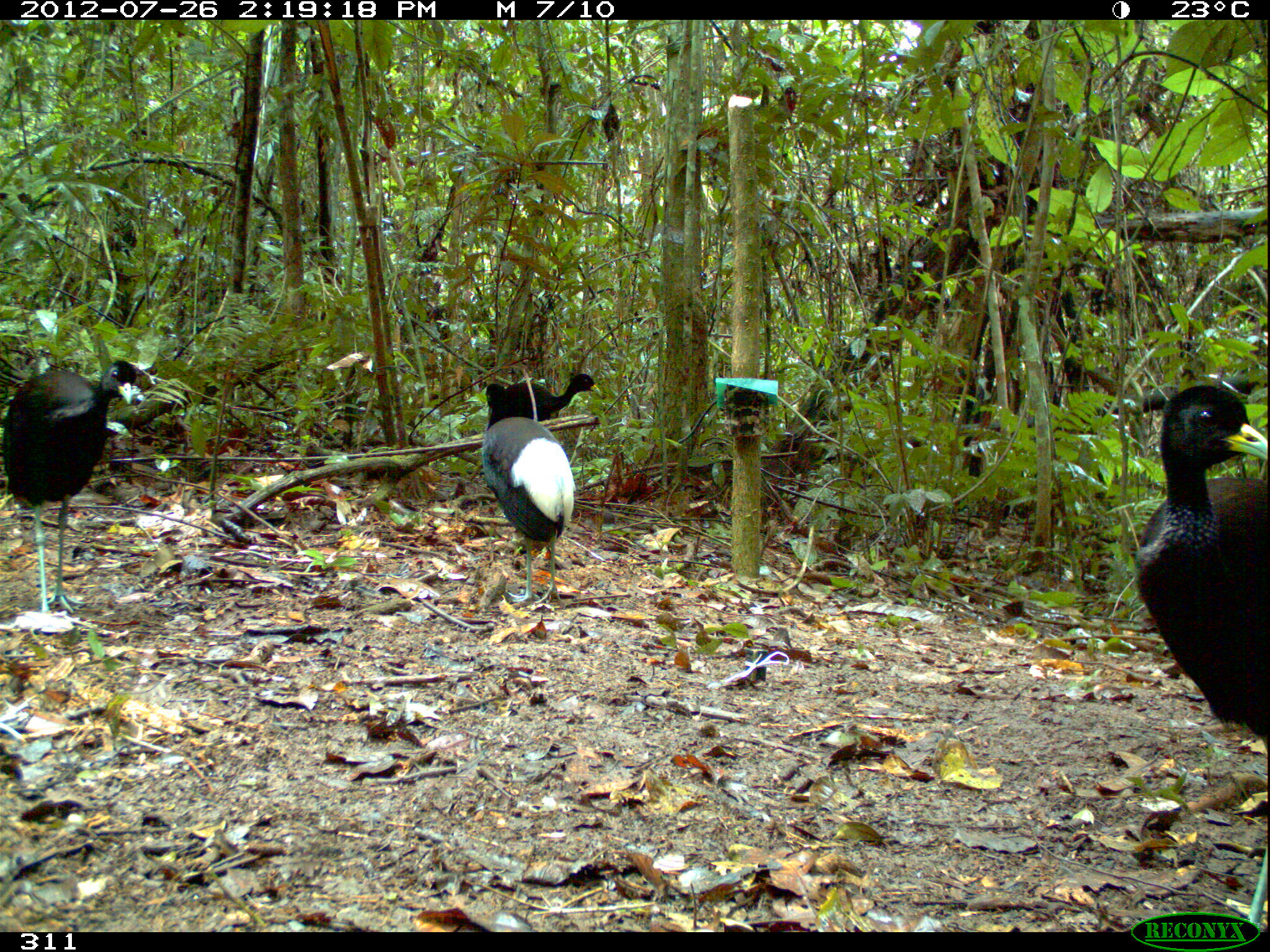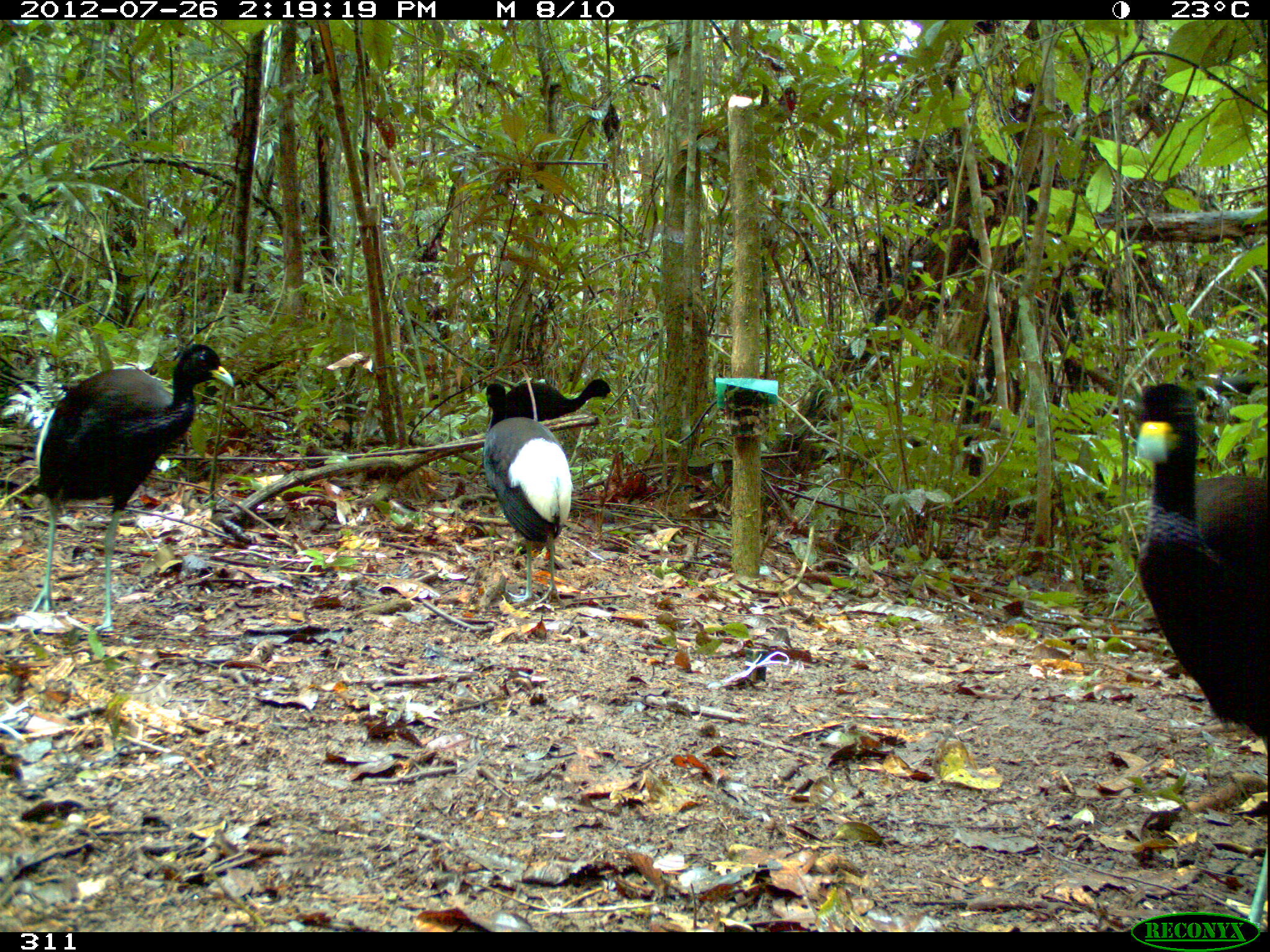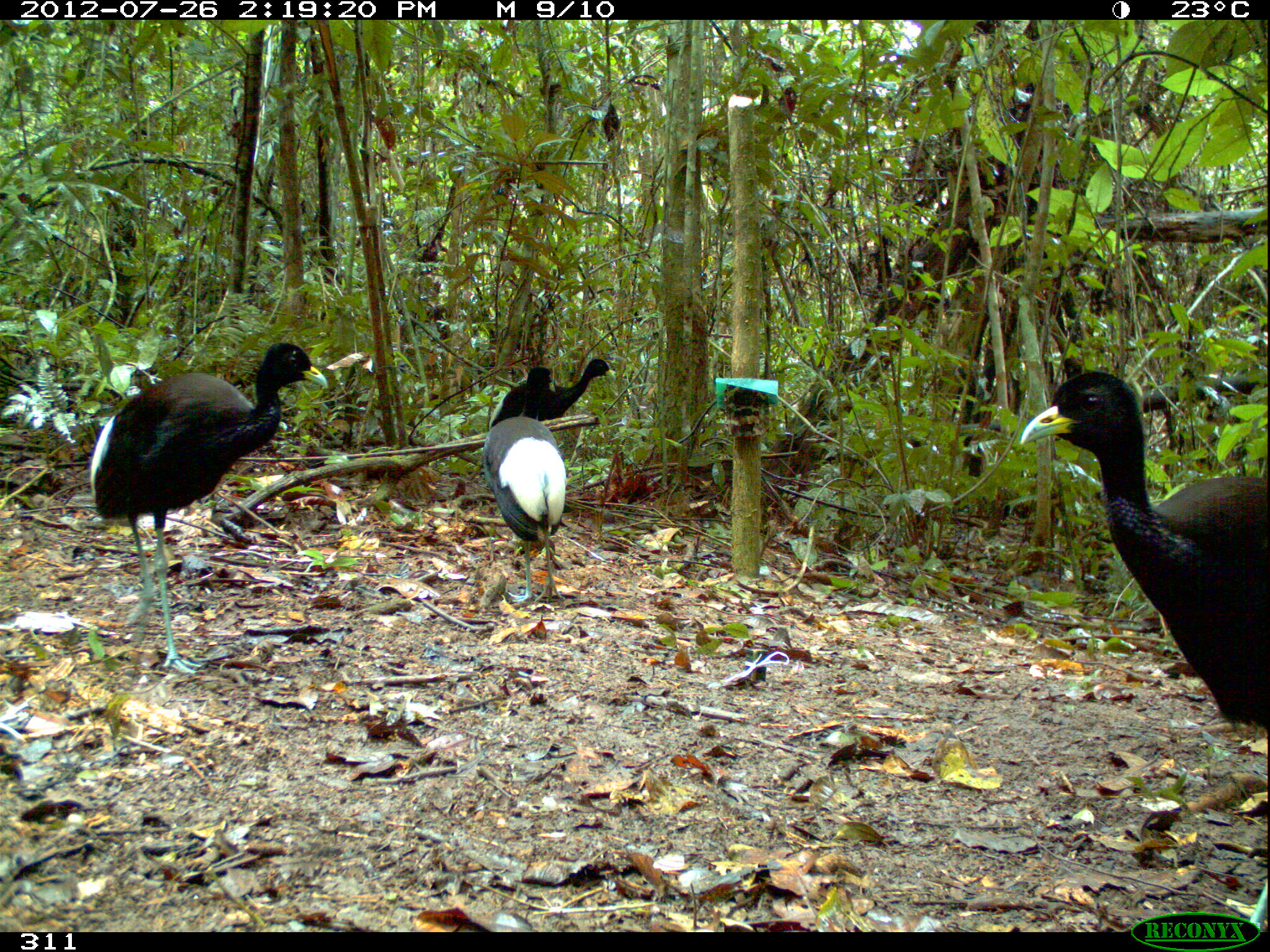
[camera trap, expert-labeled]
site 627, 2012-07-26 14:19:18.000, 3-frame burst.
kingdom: Animalia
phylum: Chordata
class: Aves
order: Gruiformes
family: Psophiidae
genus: Psophia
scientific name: Psophia leucoptera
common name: pale-winged trumpeter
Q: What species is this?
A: Psophia leucoptera (pale-winged trumpeter).